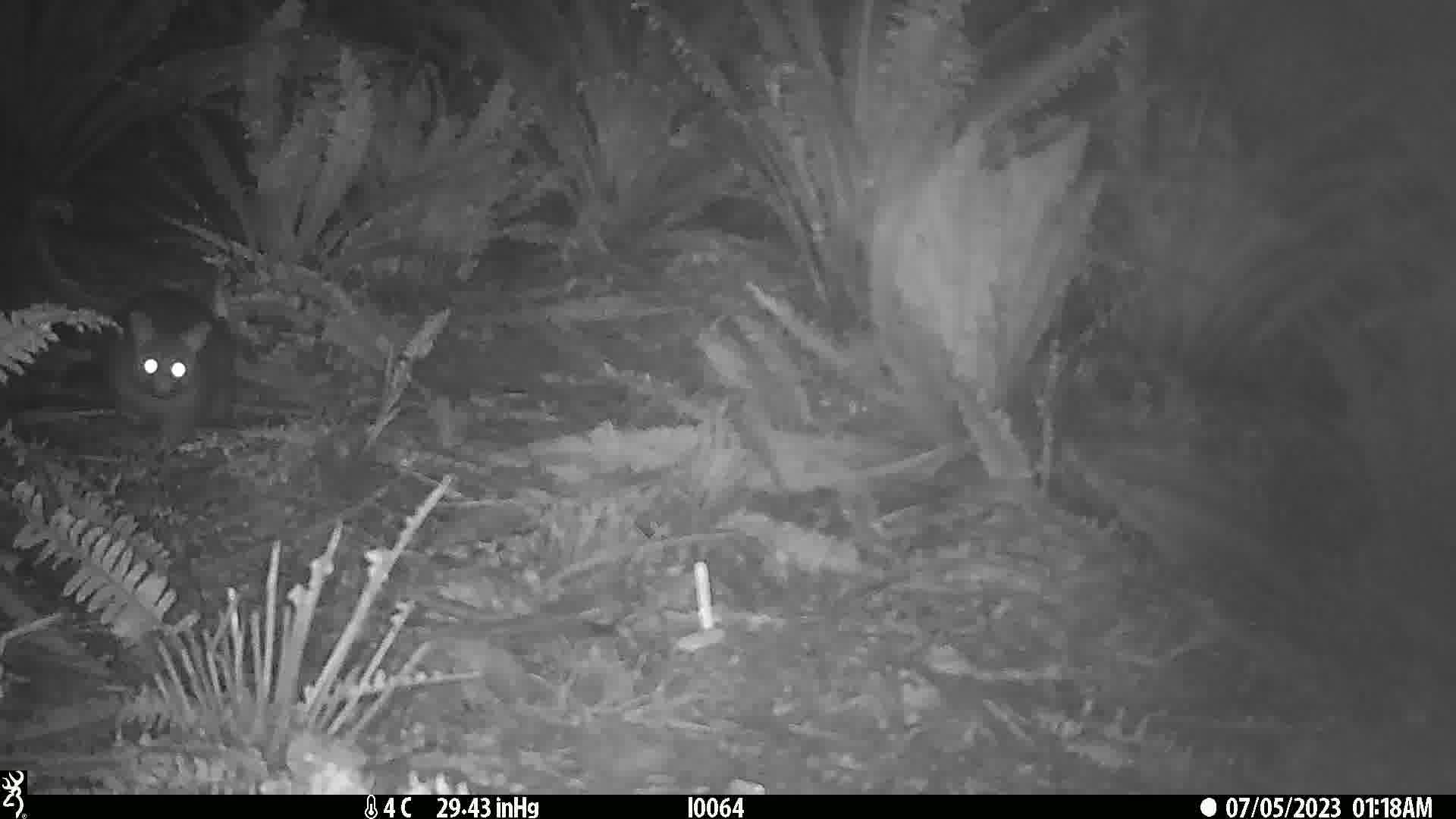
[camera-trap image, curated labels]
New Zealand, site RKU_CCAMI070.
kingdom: Animalia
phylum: Chordata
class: Mammalia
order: Diprotodontia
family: Phalangeridae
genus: Trichosurus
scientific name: Trichosurus vulpecula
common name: common brushtail possum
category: possum